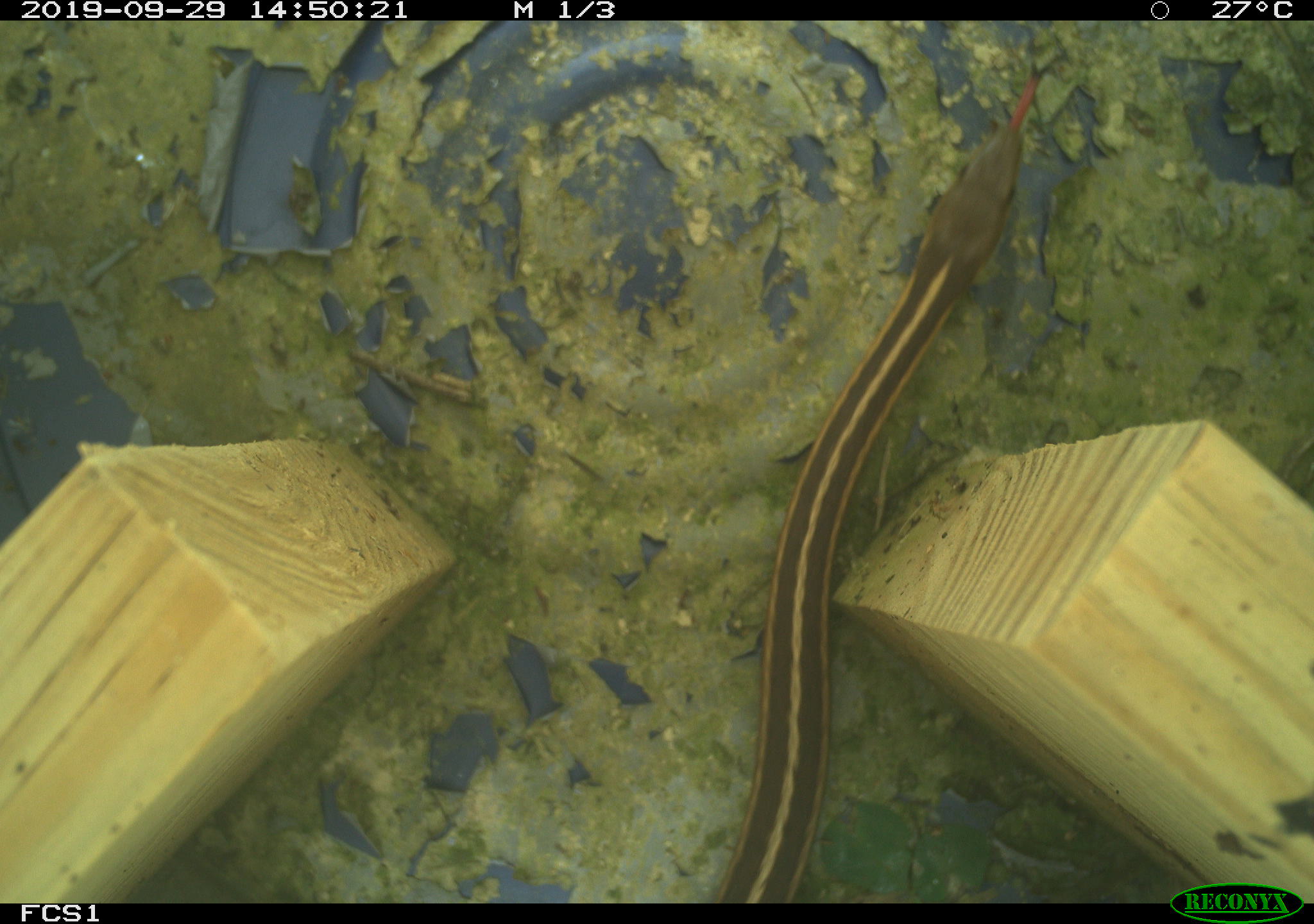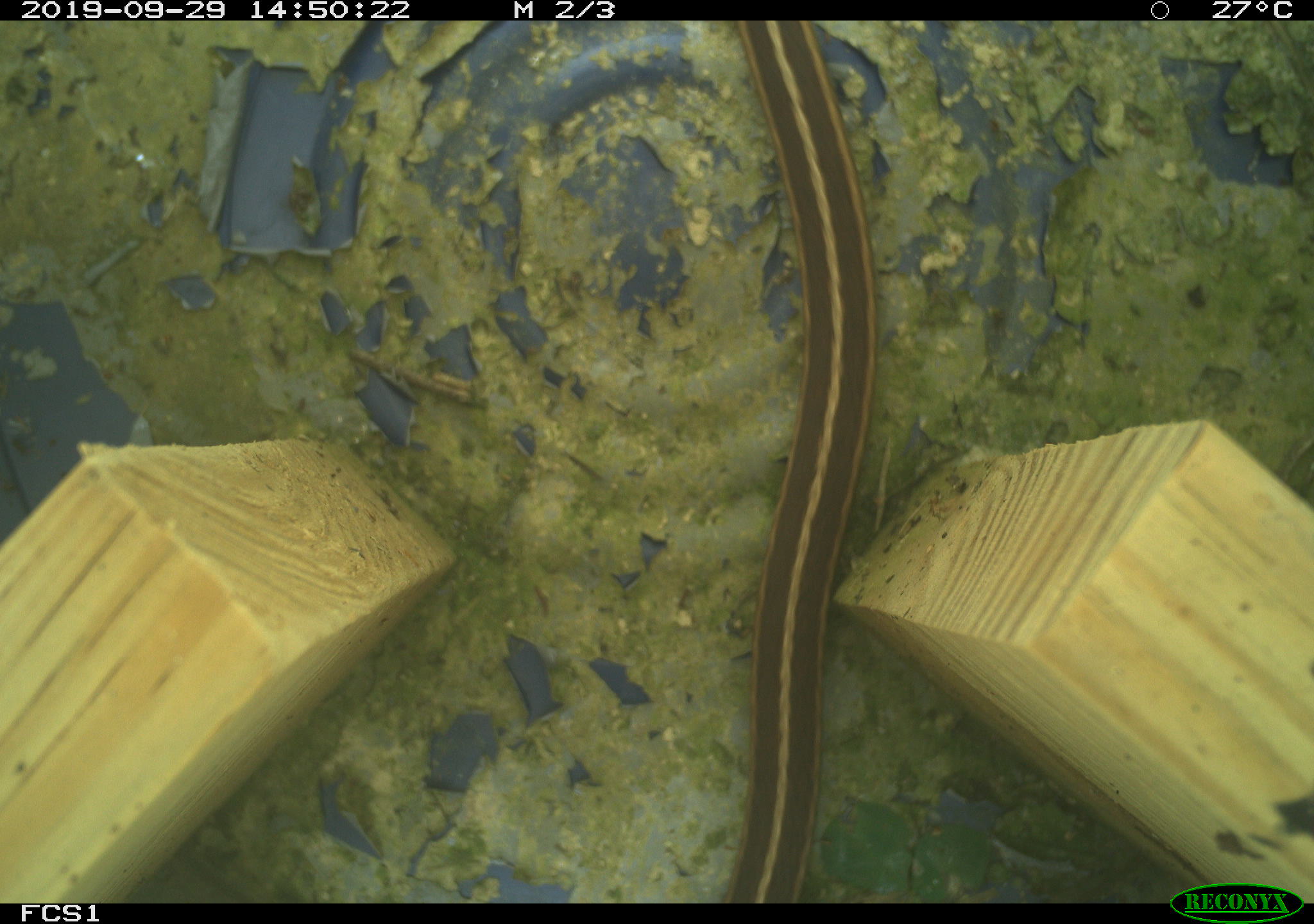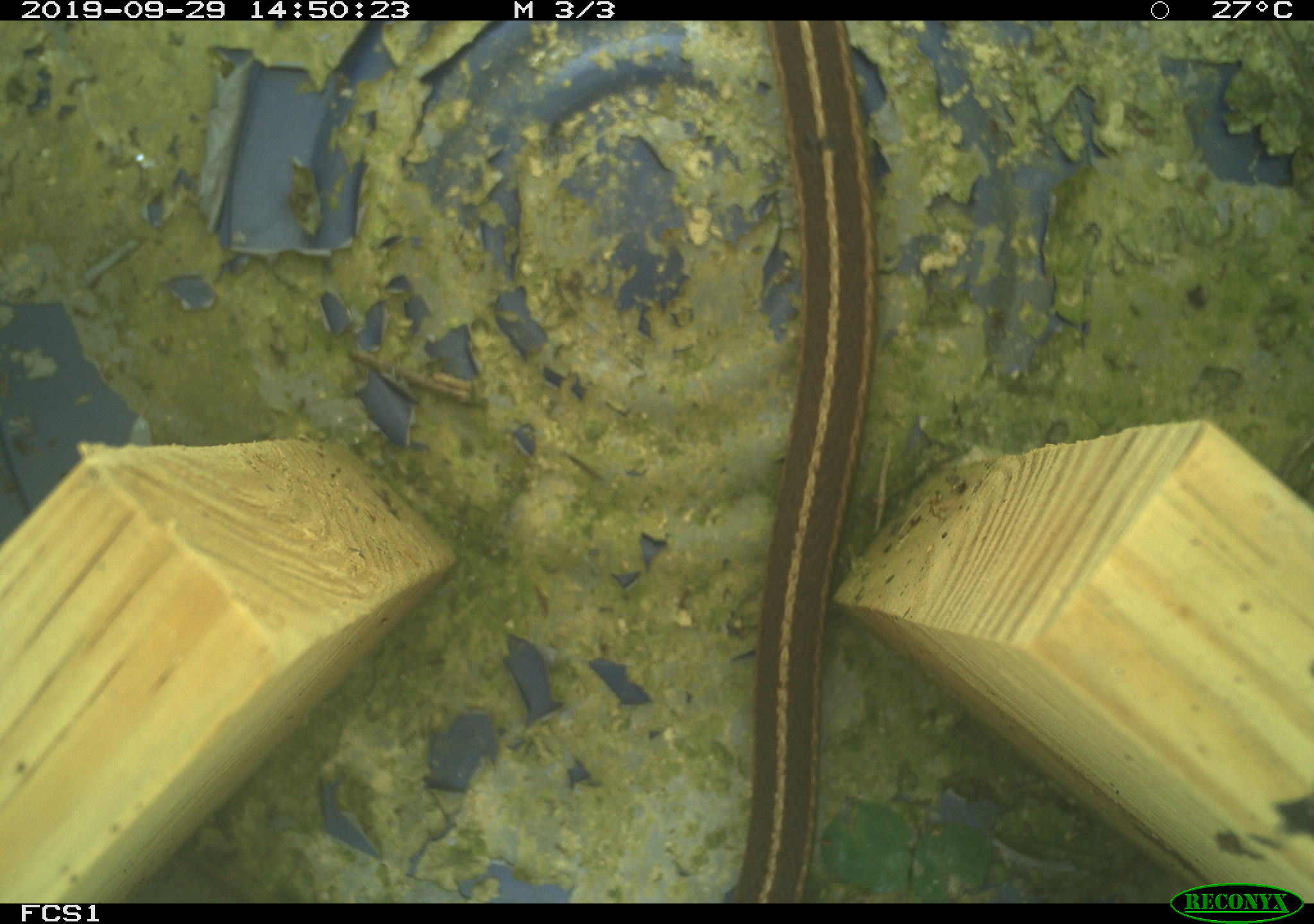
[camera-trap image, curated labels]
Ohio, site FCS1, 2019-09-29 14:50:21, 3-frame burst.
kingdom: Animalia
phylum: Chordata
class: Reptilia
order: Squamata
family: Colubridae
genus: Thamnophis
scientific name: Thamnophis sirtalis sirtalis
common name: eastern gartersnake